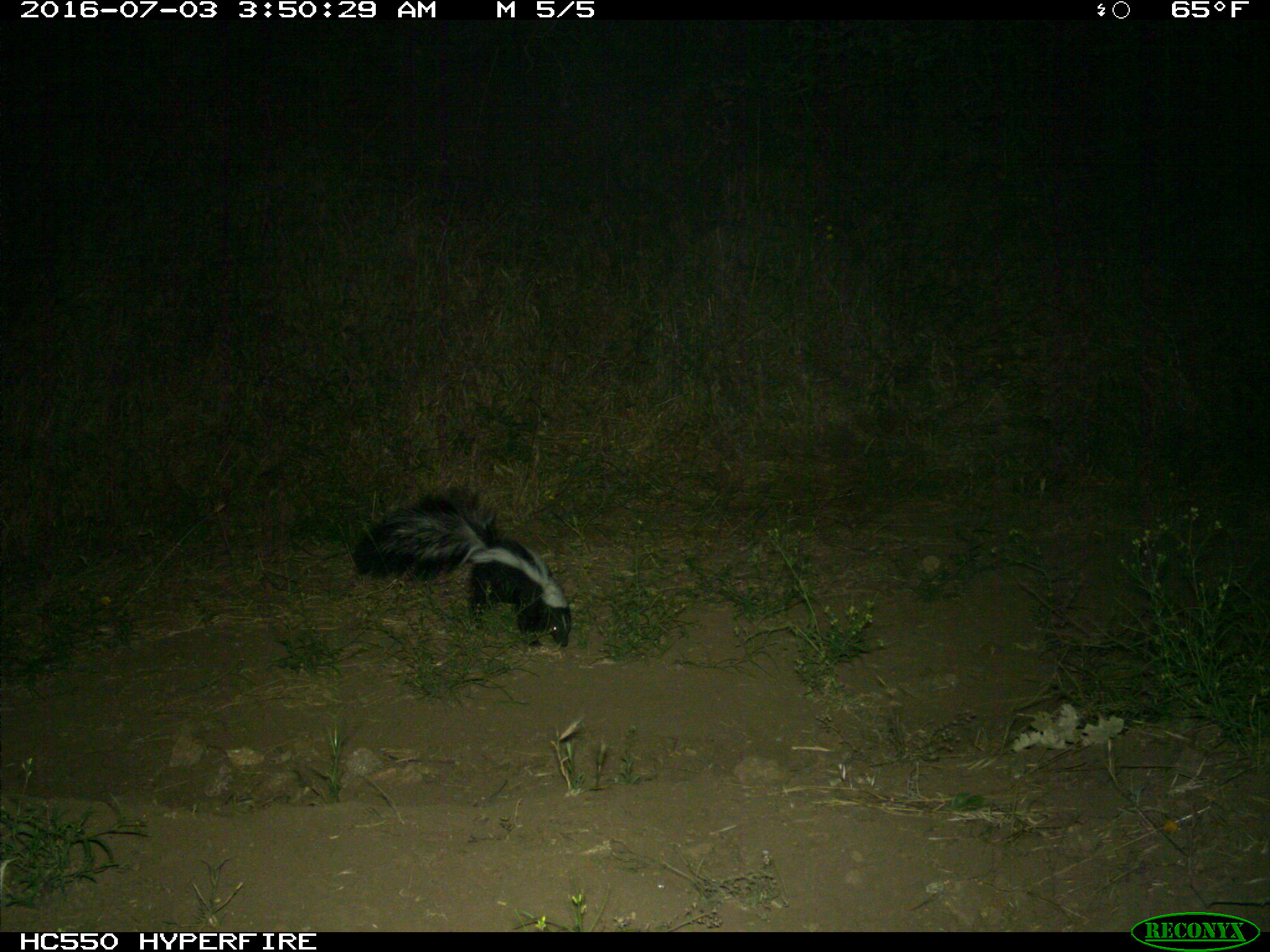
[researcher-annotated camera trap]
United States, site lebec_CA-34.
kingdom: Animalia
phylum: Chordata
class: Mammalia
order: Carnivora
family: Mephitidae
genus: Mephitis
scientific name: Mephitis mephitis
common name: striped skunk